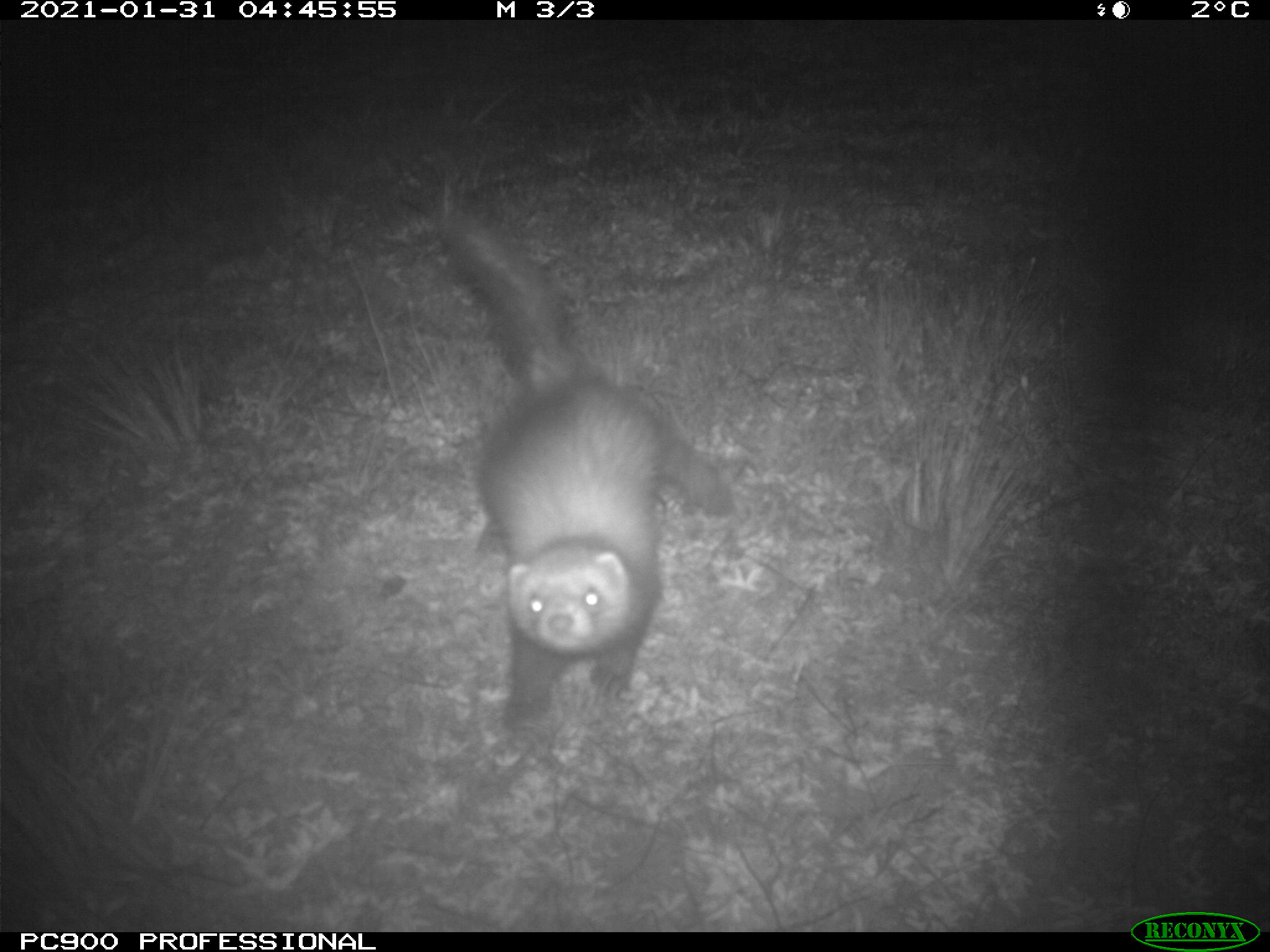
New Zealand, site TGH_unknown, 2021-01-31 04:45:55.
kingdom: Animalia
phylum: Chordata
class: Mammalia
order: Carnivora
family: Mustelidae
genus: Mustela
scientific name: Mustela furo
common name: ferret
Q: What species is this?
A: Ferret (Mustela furo).